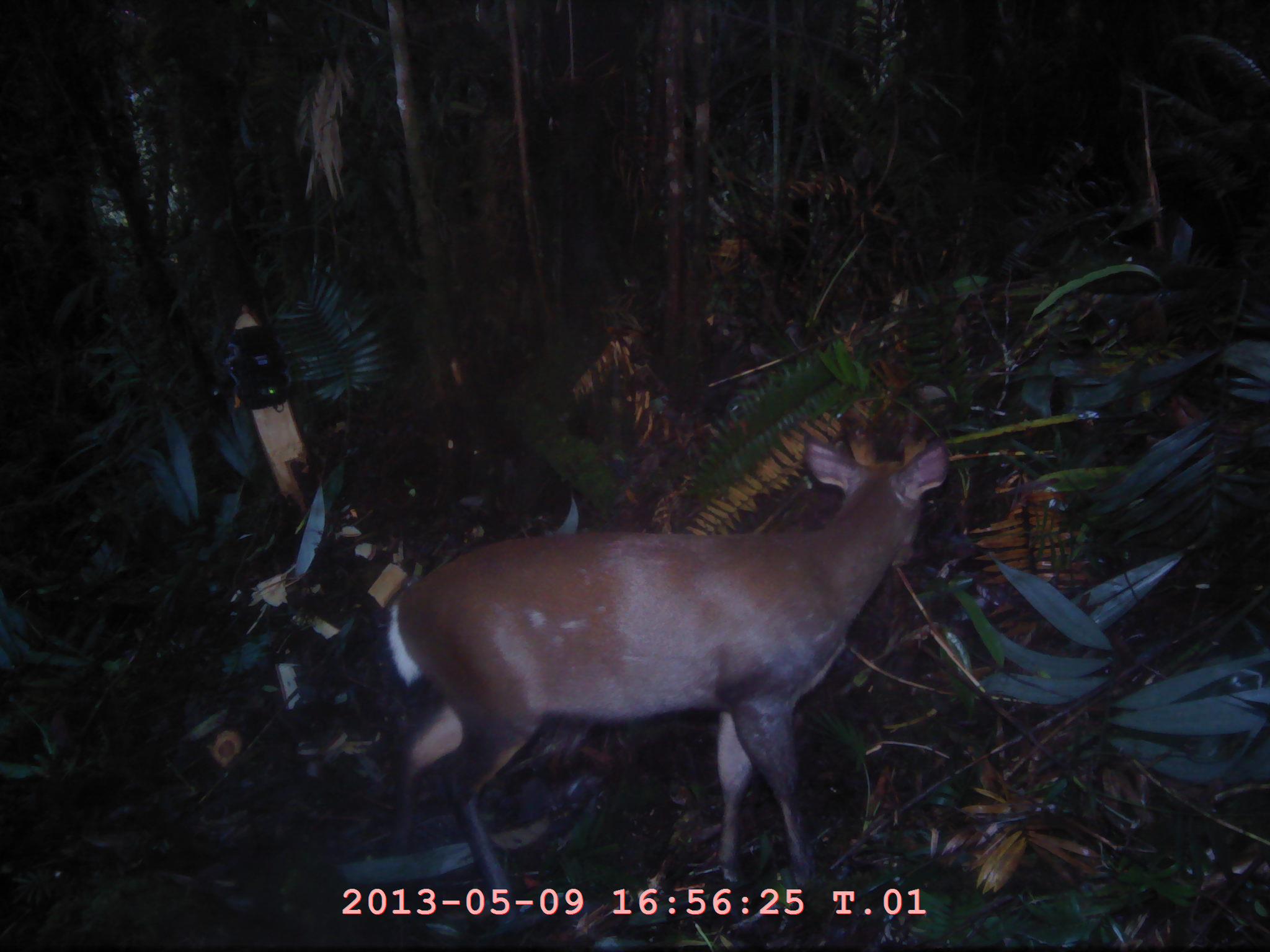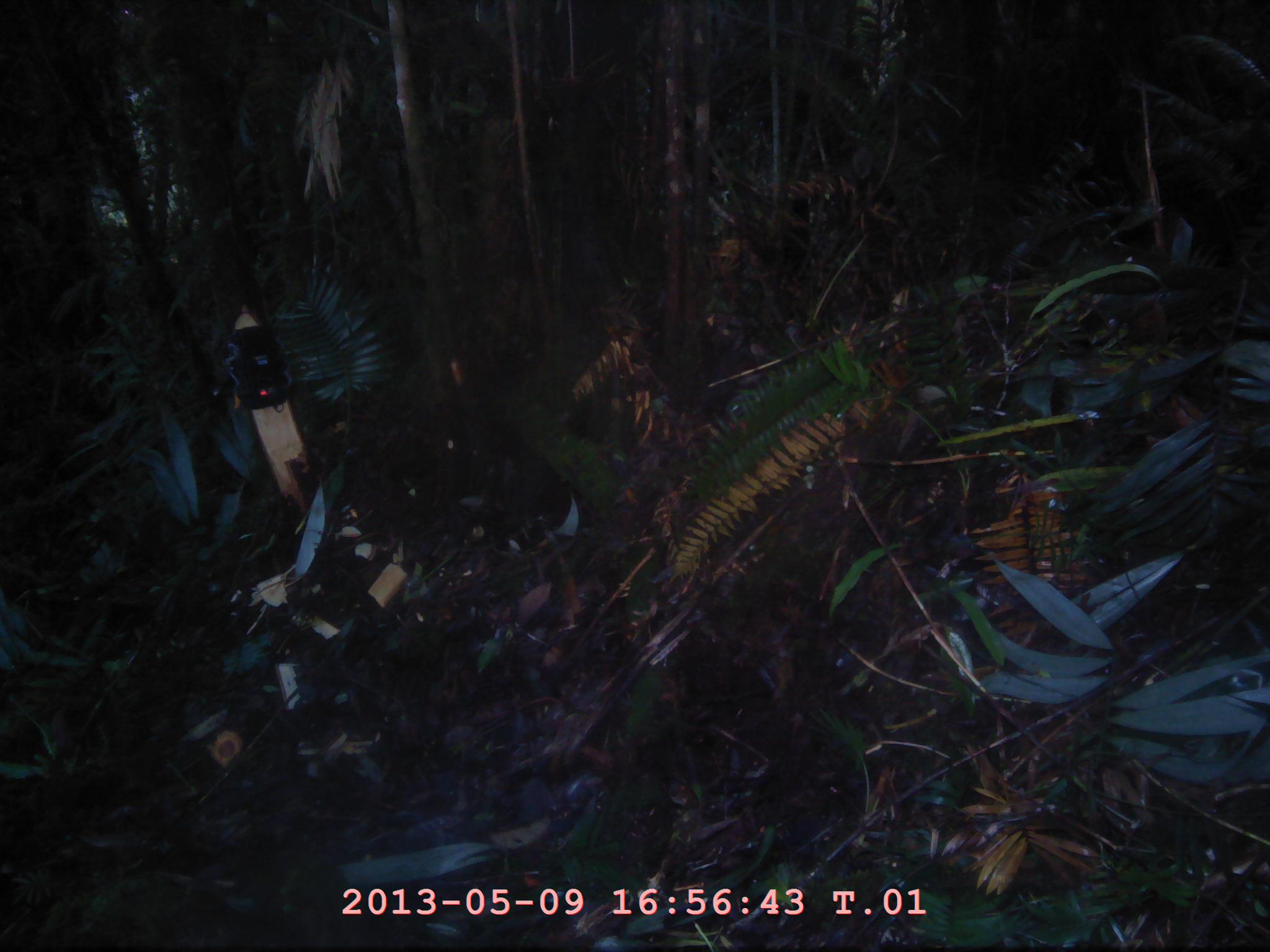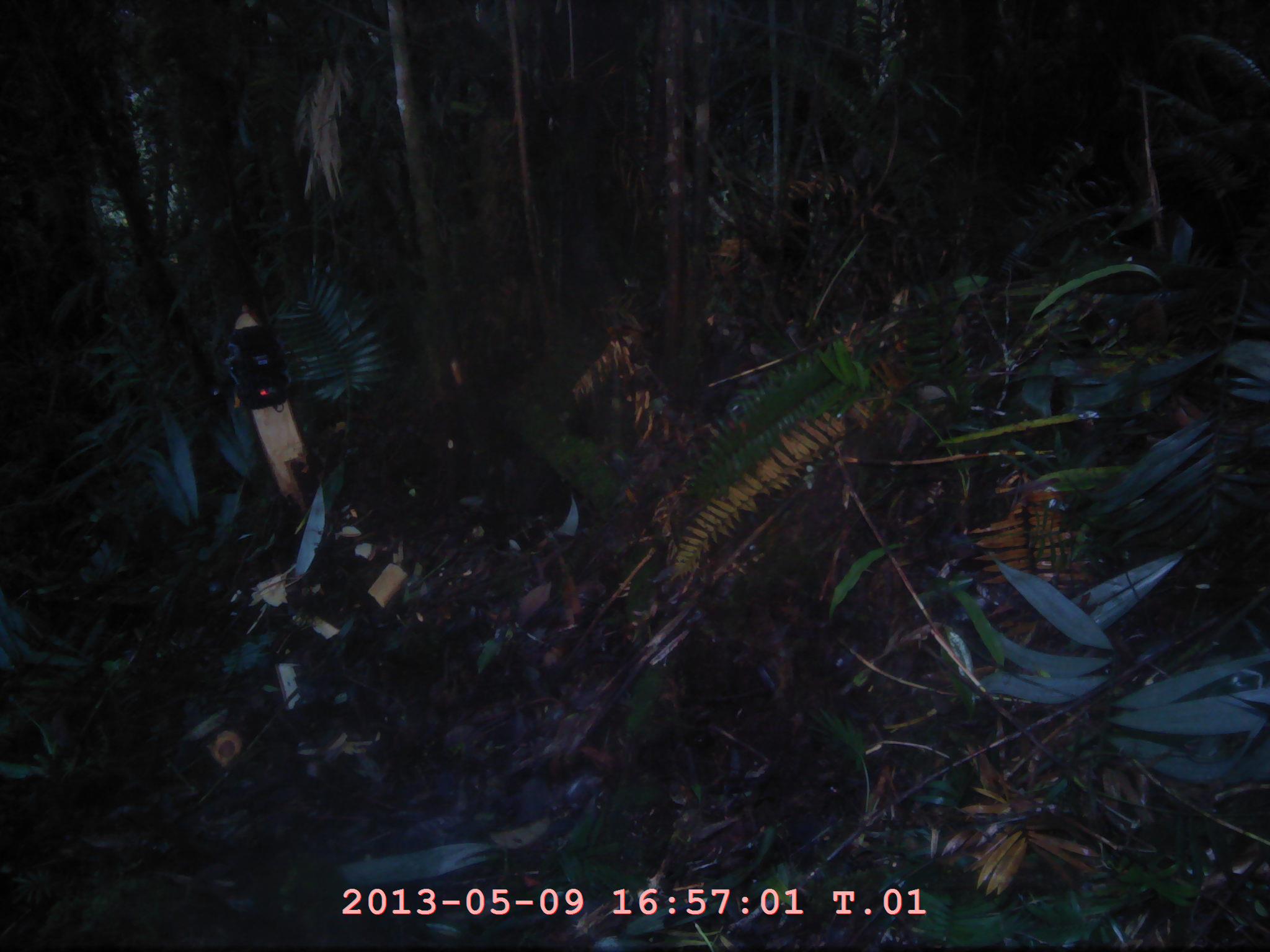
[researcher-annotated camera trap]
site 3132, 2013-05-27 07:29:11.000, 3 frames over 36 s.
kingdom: Animalia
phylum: Chordata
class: Mammalia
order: Artiodactyla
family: Cervidae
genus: Muntiacus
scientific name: Muntiacus muntjak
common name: southern red muntjac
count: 1